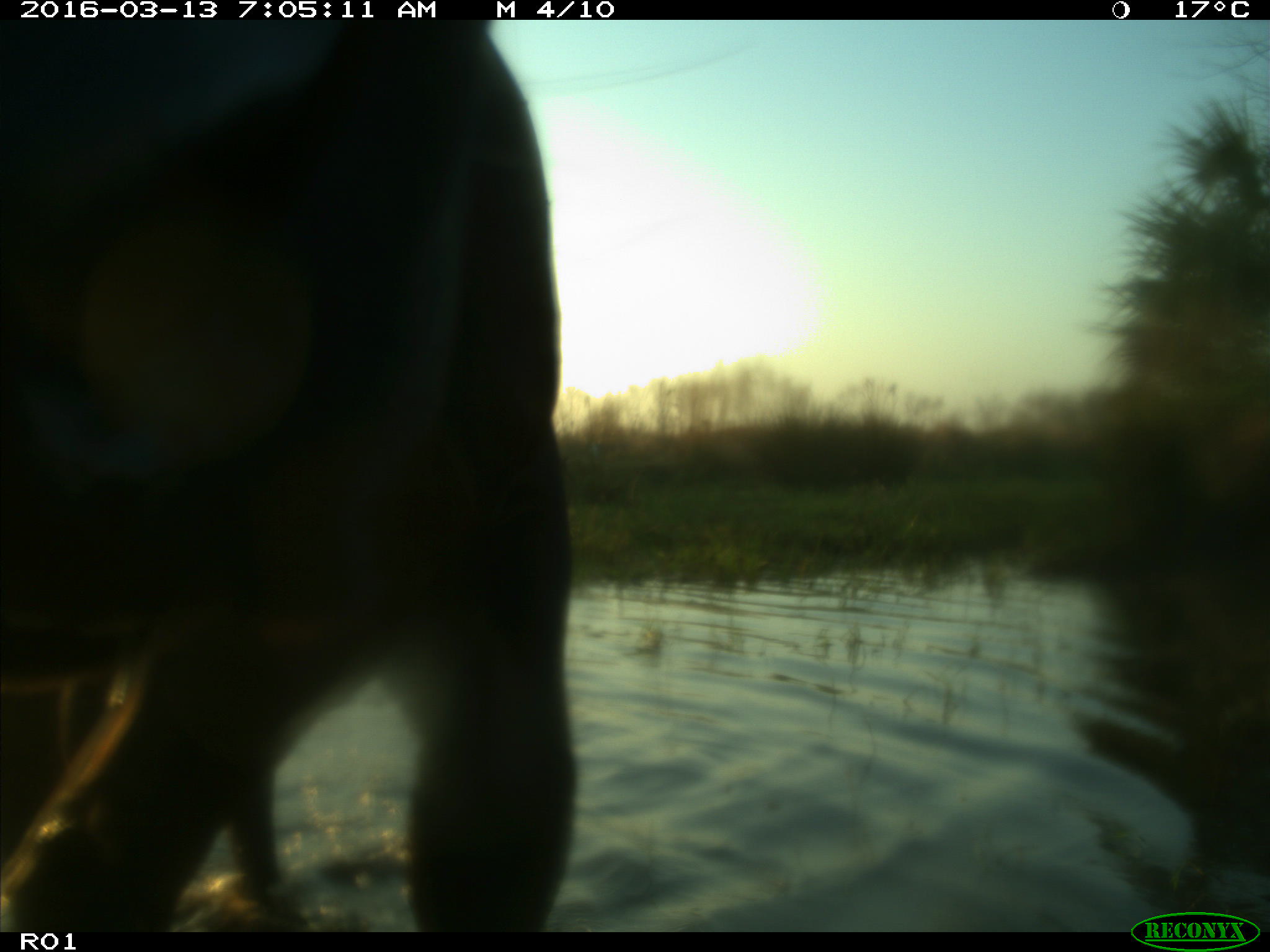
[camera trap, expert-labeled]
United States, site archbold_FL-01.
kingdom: Animalia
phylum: Chordata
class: Mammalia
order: Artiodactyla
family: Bovidae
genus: Bos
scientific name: Bos taurus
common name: domestic cow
Bos taurus (domestic cow).